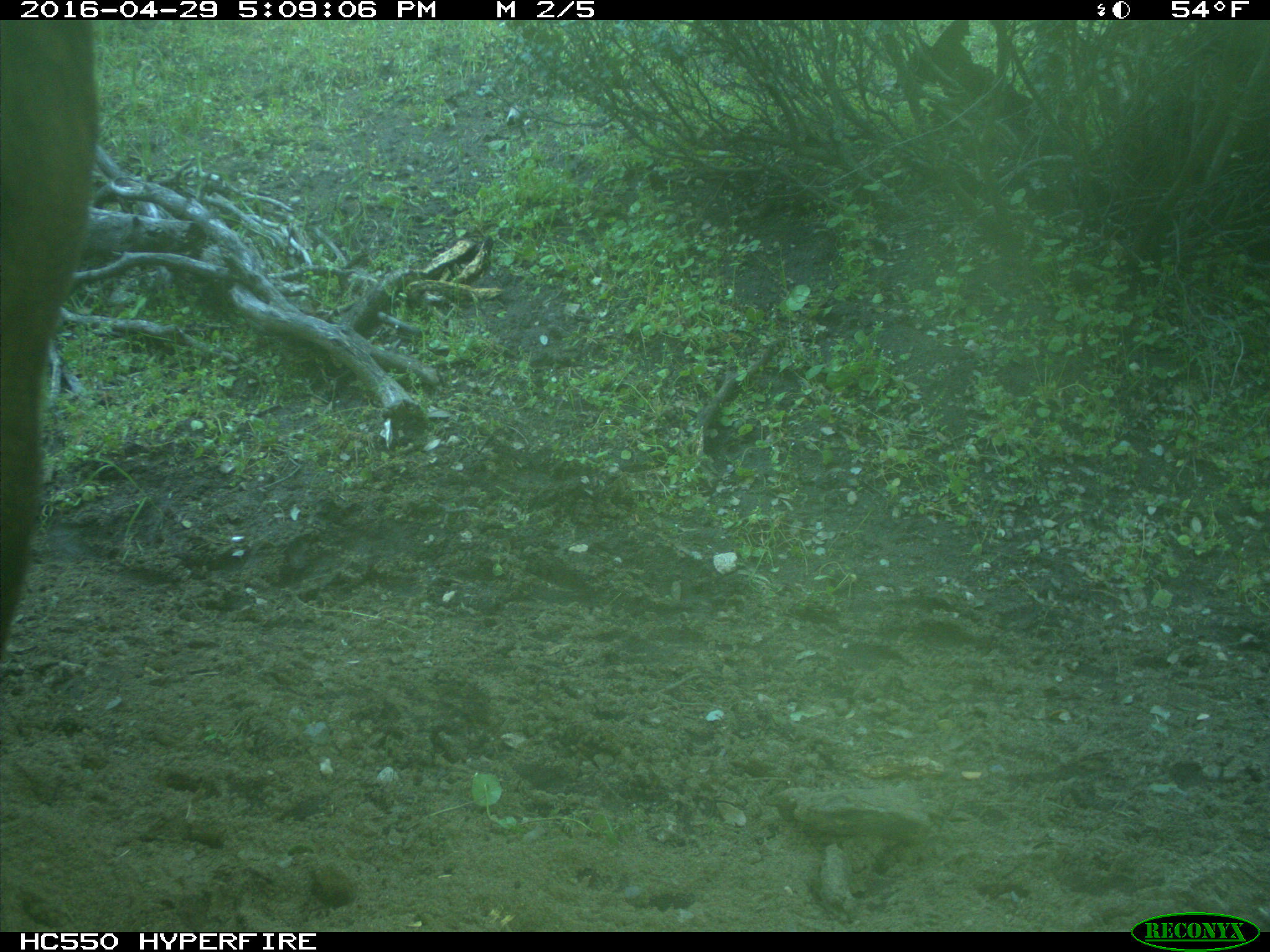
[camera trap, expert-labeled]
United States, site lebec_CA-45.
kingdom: Animalia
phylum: Chordata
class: Mammalia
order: Artiodactyla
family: Bovidae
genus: Bos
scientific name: Bos taurus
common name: domestic cow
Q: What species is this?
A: Bos taurus (domestic cow).